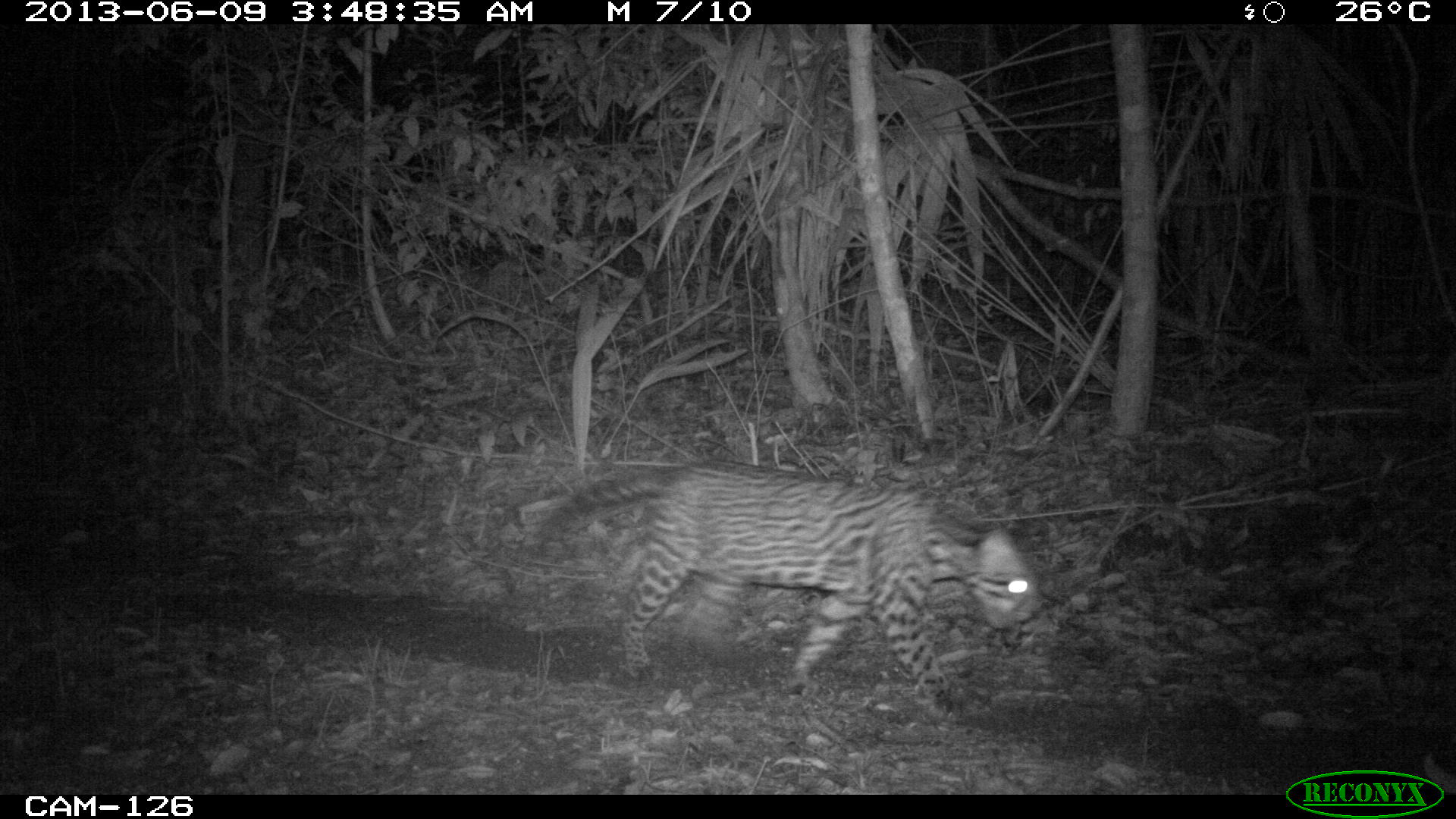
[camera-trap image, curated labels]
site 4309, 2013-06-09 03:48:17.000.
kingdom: Animalia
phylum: Chordata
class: Mammalia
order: Carnivora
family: Felidae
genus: Leopardus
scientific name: Leopardus pardalis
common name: ocelot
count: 1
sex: female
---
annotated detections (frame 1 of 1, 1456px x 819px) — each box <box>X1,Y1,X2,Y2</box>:
leopardus pardalis: <box>536,457,1044,719</box>